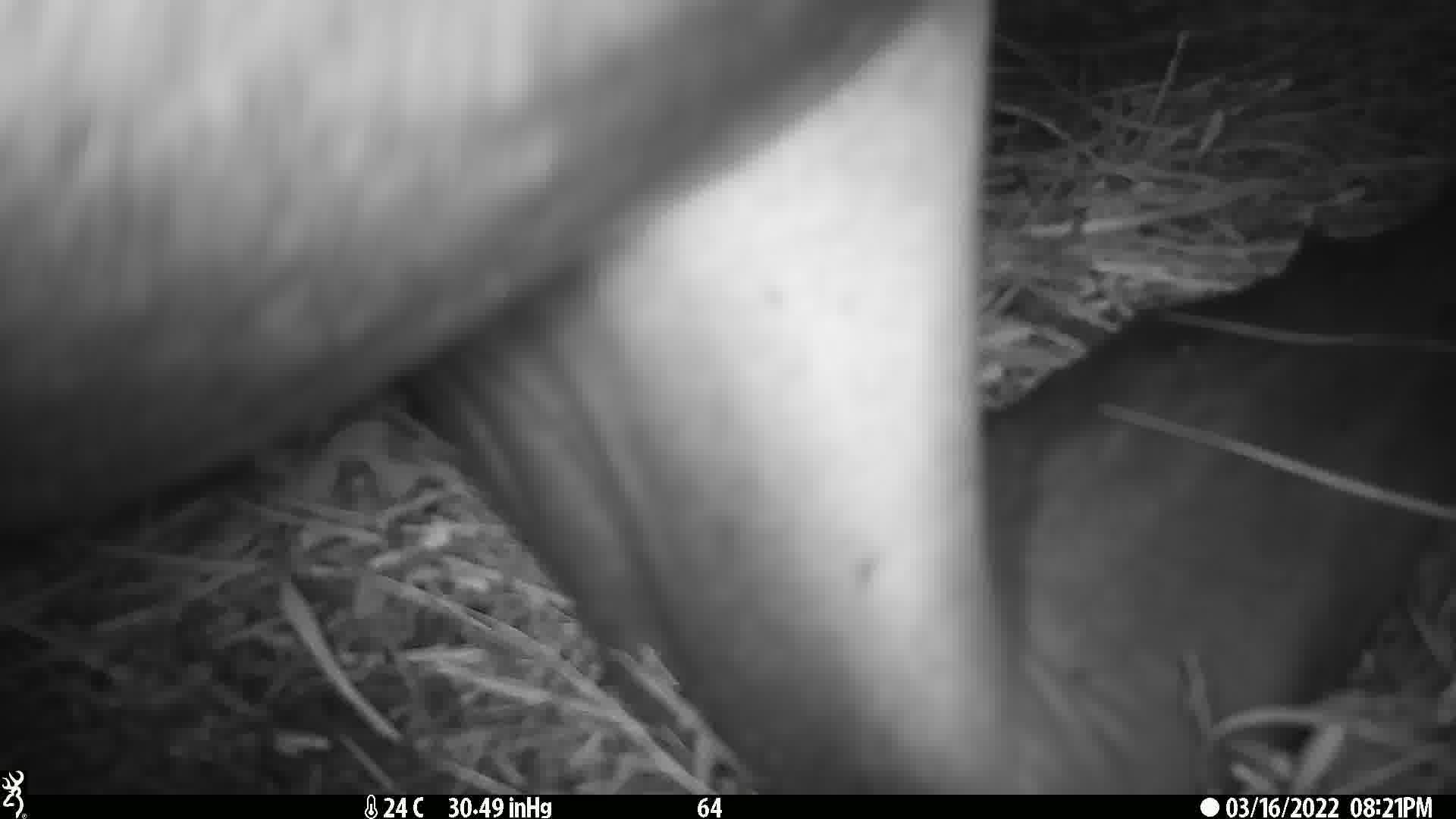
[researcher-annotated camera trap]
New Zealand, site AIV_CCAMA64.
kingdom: Animalia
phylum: Chordata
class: Mammalia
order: Carnivora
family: Otariidae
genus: Phocarctos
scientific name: Phocarctos hookeri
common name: new zealand sea lion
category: sealion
Sealion (new zealand sea lion) (Phocarctos hookeri).